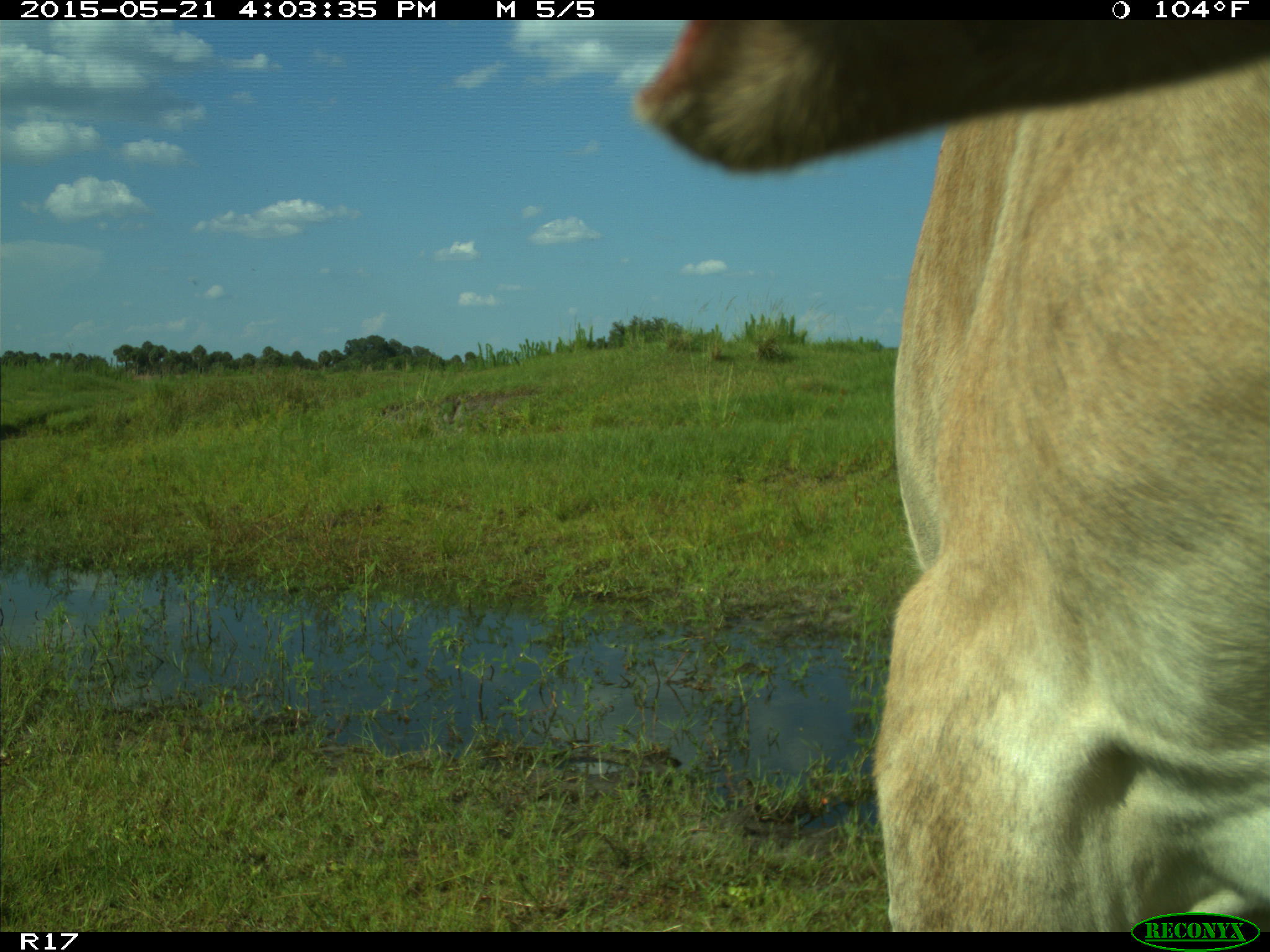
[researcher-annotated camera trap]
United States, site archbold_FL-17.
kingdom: Animalia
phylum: Chordata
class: Mammalia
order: Artiodactyla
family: Bovidae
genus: Bos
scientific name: Bos taurus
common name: domestic cow